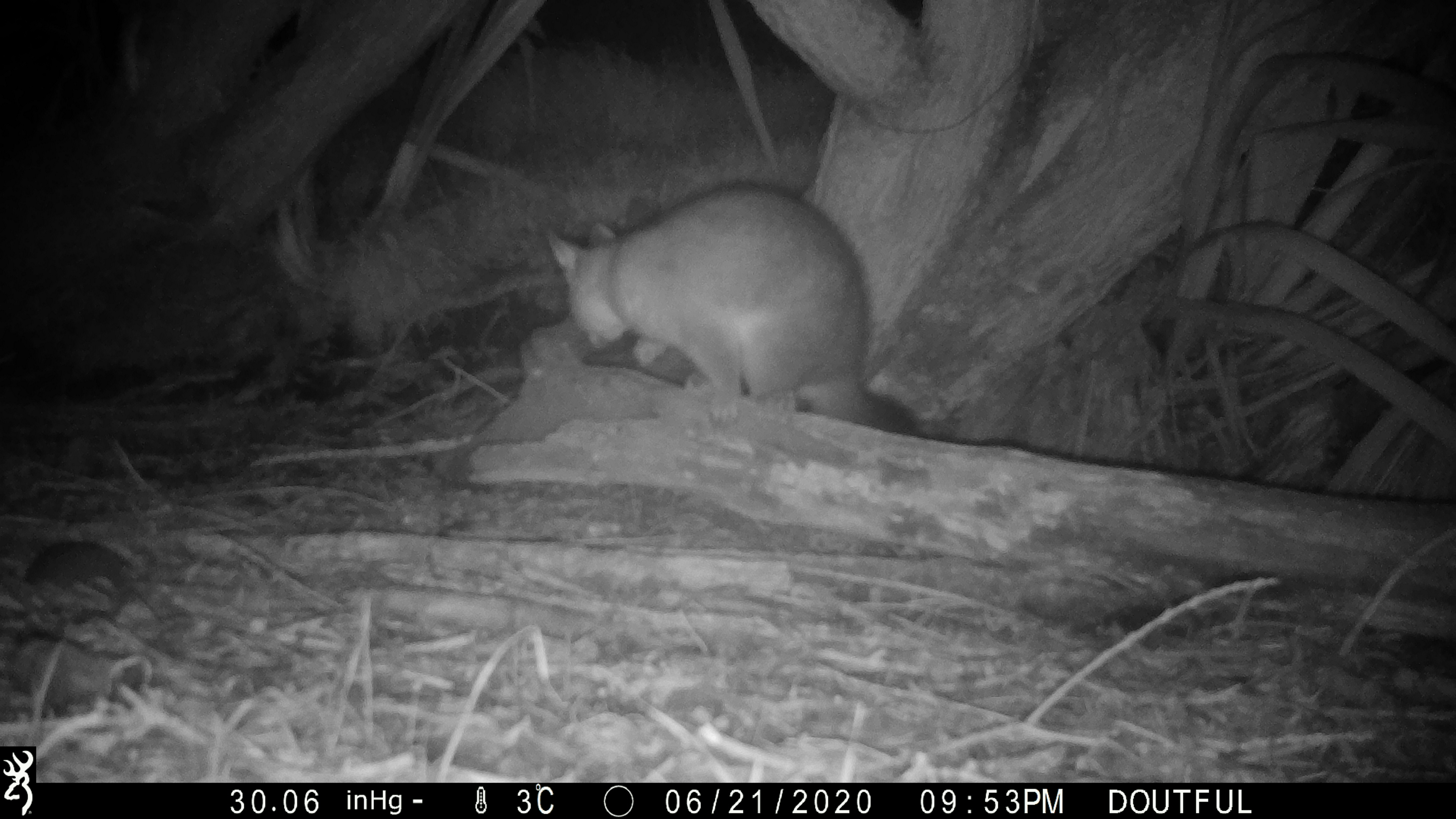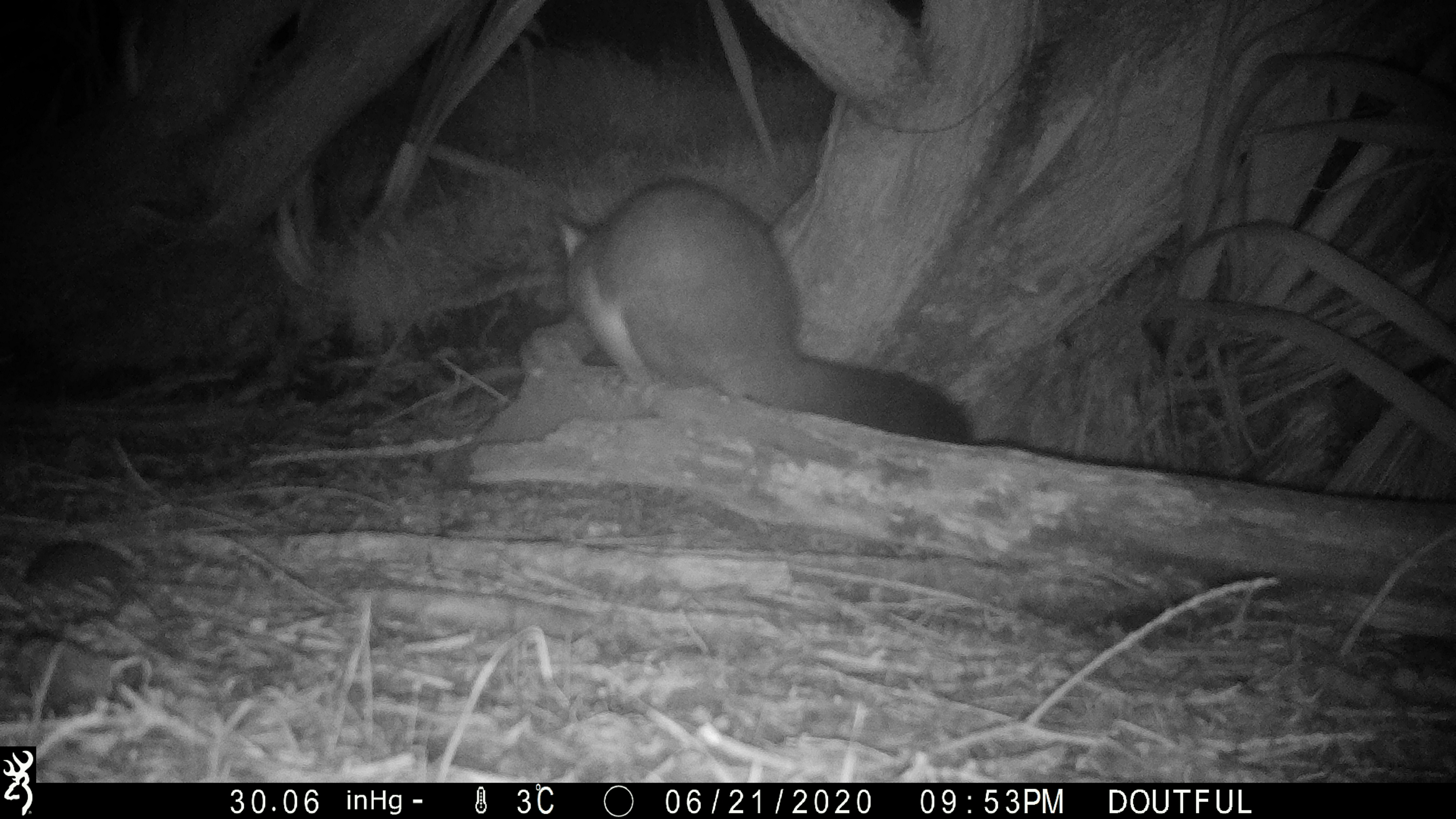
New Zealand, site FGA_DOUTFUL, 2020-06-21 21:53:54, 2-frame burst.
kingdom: Animalia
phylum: Chordata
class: Mammalia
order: Diprotodontia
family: Phalangeridae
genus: Trichosurus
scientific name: Trichosurus vulpecula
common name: common brushtail possum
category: possum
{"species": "possum (common brushtail possum) (Trichosurus vulpecula)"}